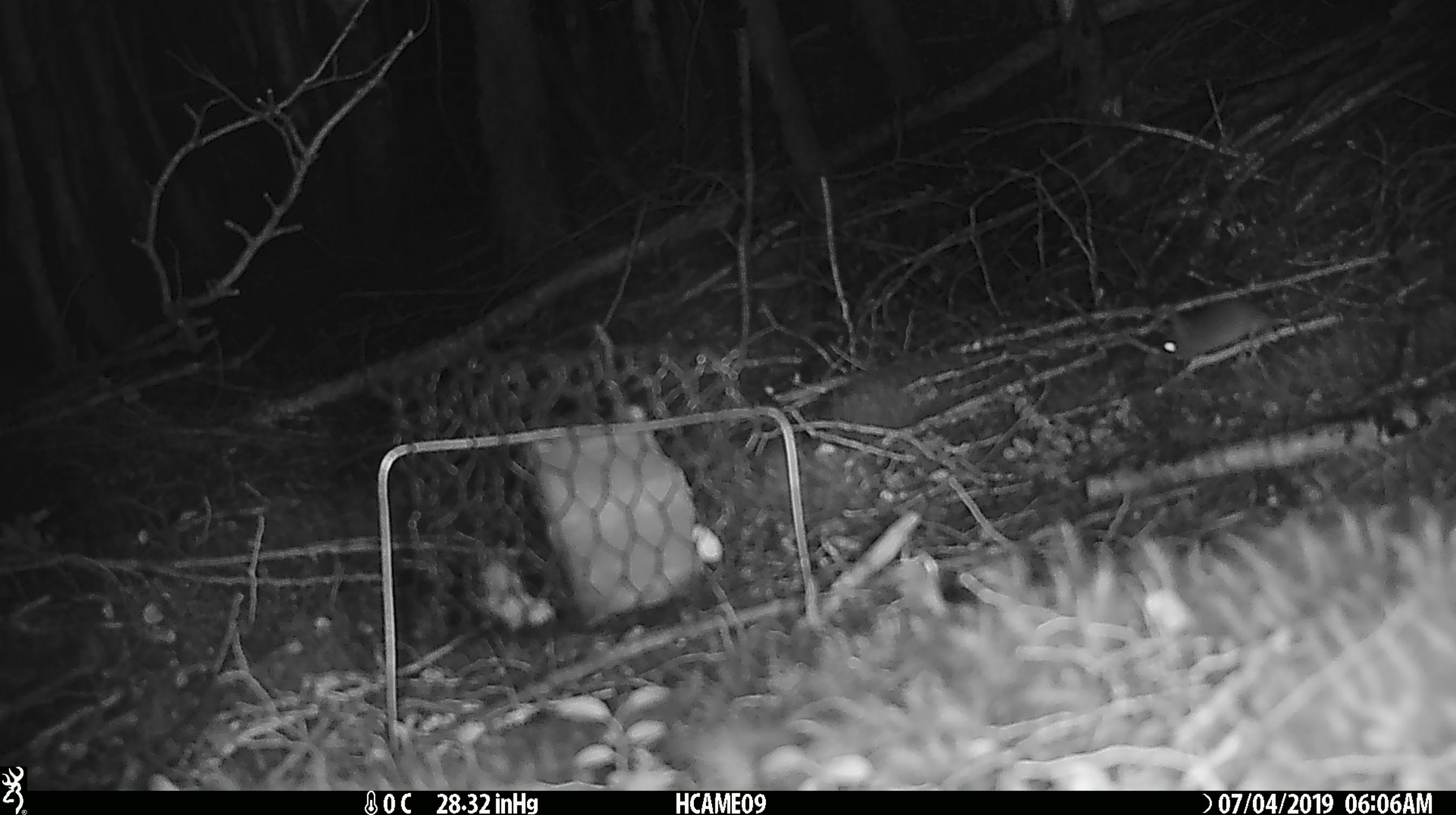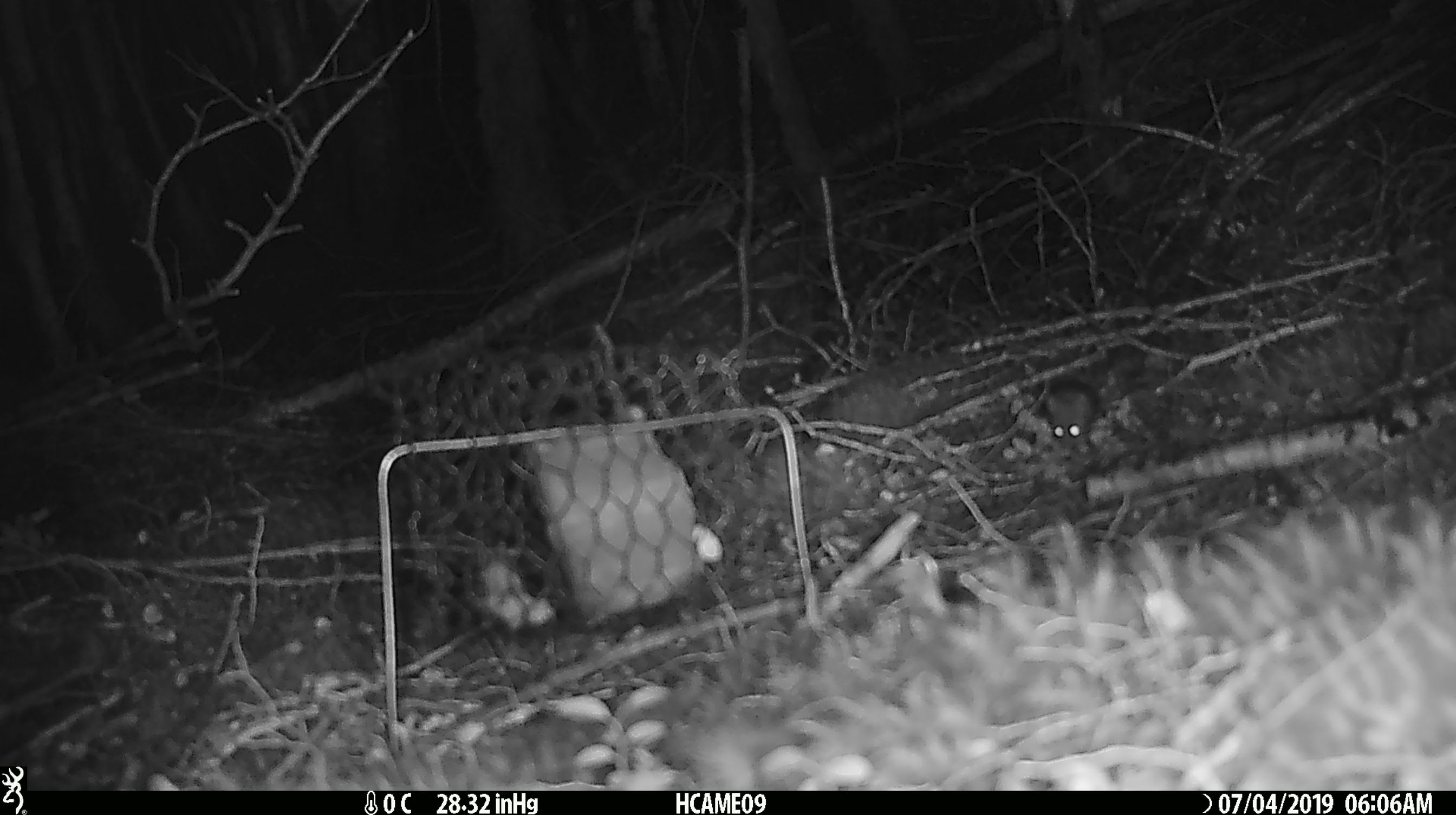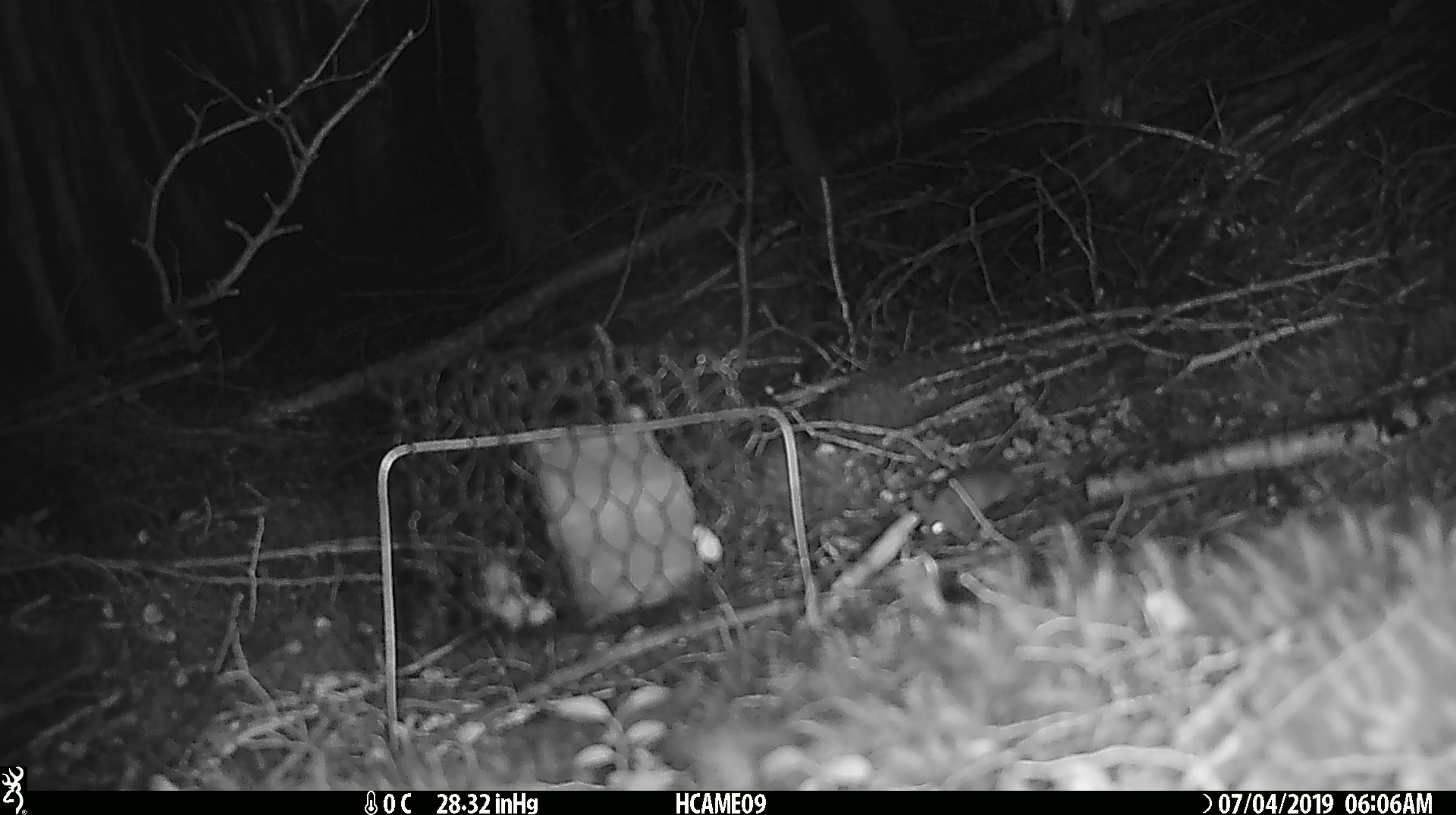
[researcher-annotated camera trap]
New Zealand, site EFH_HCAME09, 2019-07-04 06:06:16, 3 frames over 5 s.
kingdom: Animalia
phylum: Chordata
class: Mammalia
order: Rodentia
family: Muridae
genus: Mus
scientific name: Mus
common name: mouse